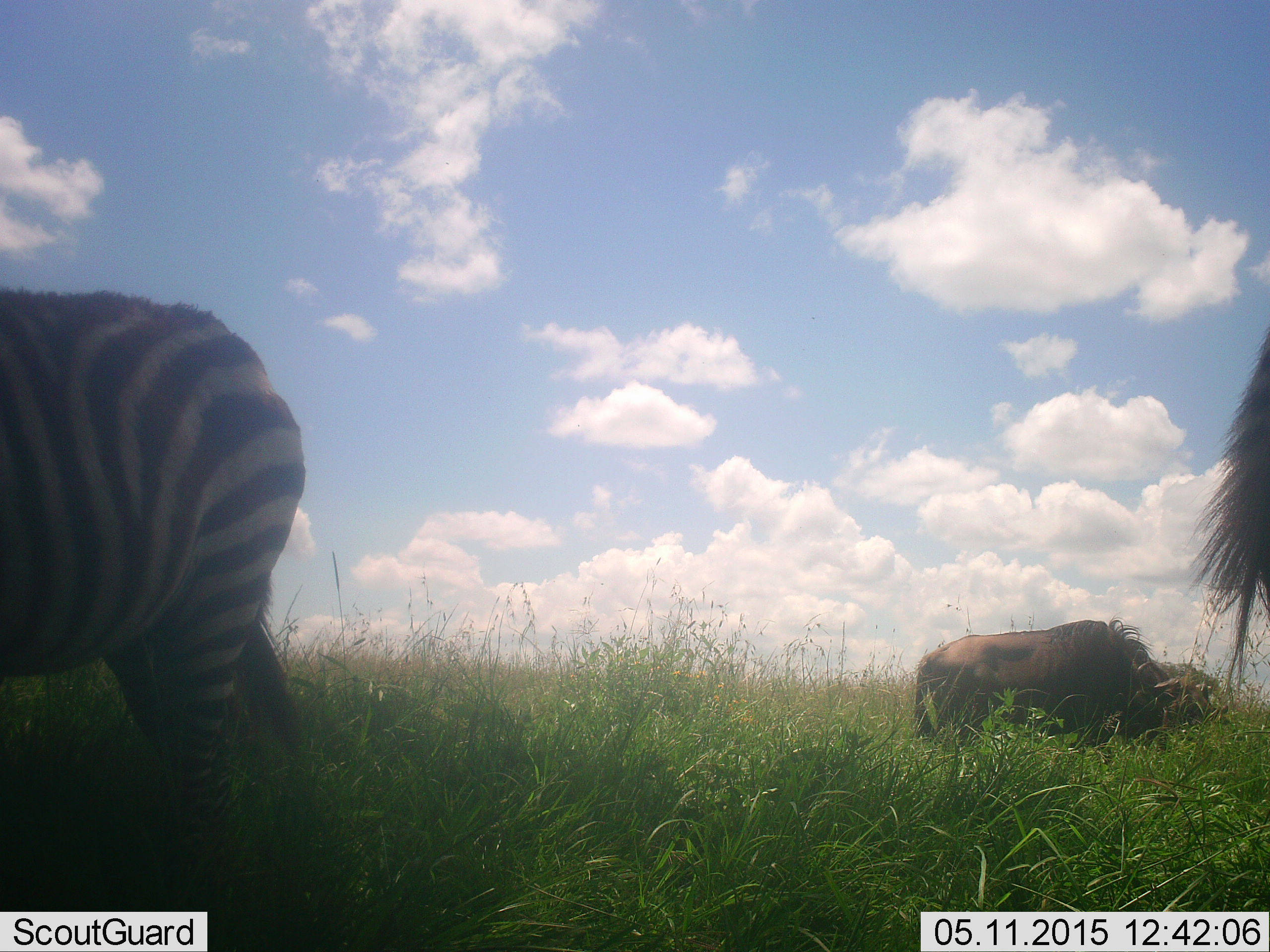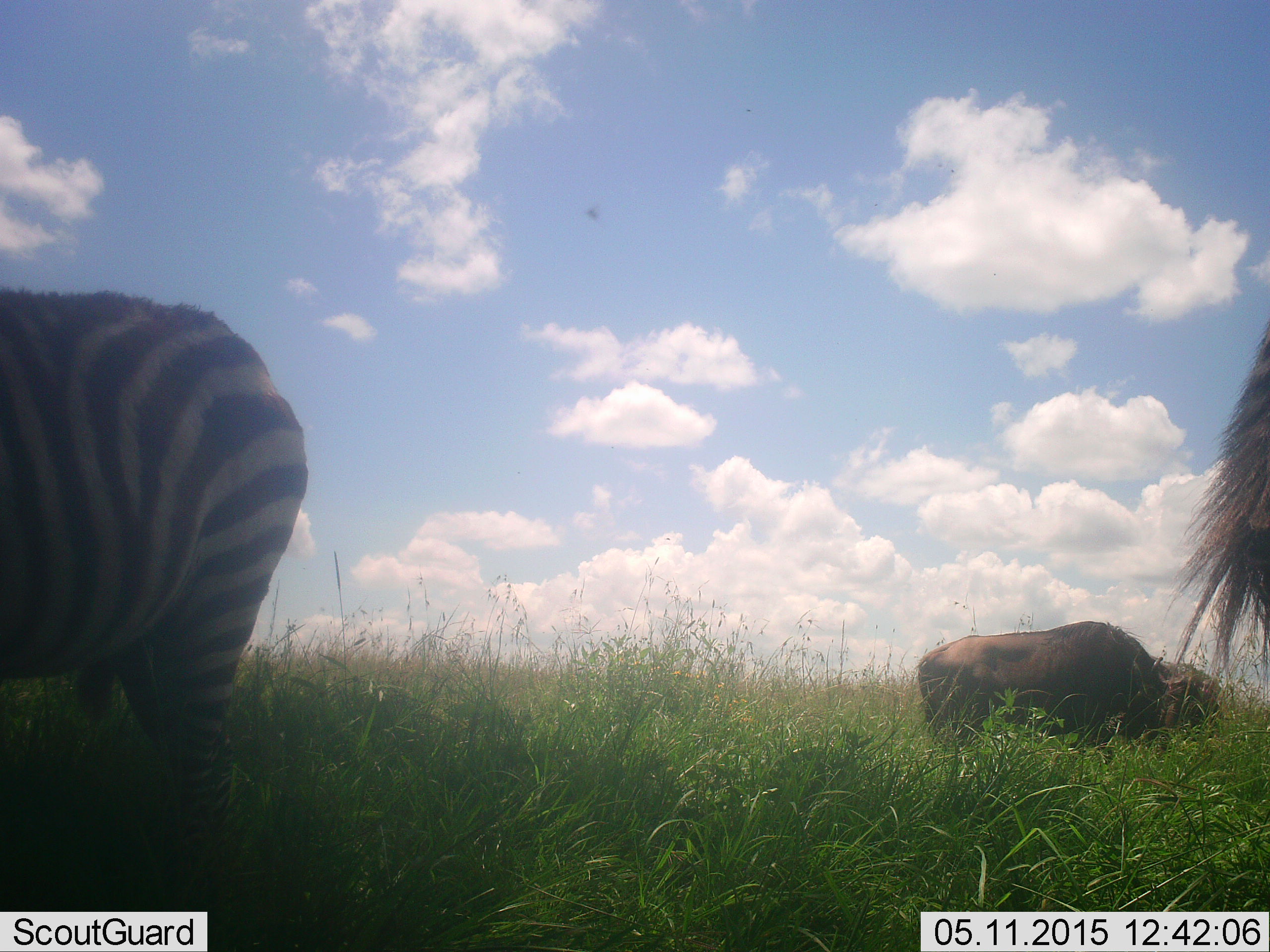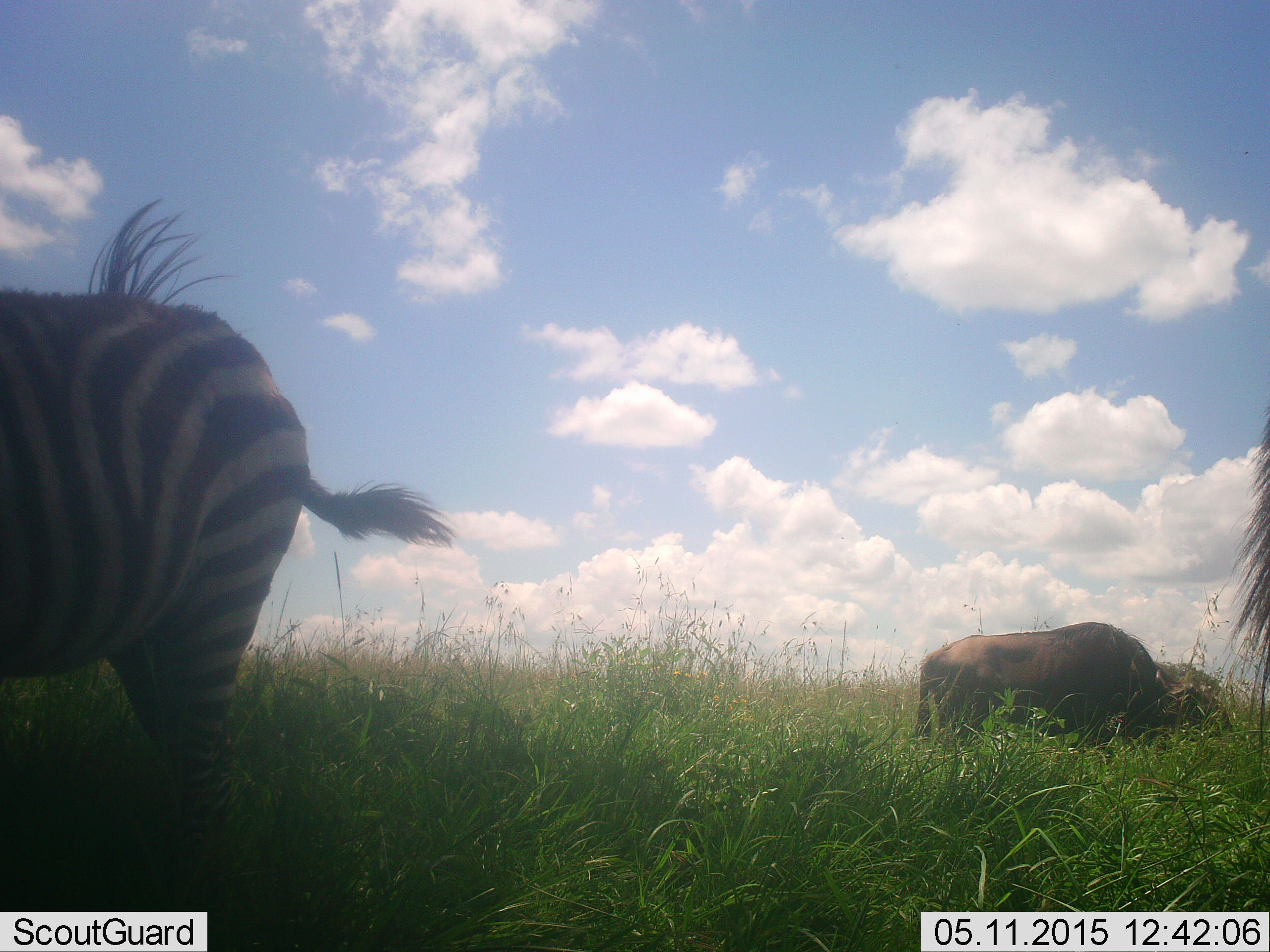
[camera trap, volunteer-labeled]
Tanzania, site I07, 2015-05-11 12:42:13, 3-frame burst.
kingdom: Animalia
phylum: Chordata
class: Mammalia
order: Artiodactyla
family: Bovidae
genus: Connochaetes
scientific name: Connochaetes taurinus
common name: blue wildebeest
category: wildebeest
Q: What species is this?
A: Wildebeest (blue wildebeest) (Connochaetes taurinus).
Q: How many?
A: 2.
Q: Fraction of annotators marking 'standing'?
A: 60%.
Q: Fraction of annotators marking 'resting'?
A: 0%.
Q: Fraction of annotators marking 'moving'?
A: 0%.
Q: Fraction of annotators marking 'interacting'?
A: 0%.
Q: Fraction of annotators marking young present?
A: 0%.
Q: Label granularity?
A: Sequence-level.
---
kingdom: Animalia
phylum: Chordata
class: Mammalia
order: Perissodactyla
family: Equidae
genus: Equus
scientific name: Equus quagga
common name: plains zebra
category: zebra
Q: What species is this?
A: Zebra (plains zebra) (Equus quagga).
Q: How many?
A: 1.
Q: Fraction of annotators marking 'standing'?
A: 82%.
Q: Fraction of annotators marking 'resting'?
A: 0%.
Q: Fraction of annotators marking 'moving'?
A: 0%.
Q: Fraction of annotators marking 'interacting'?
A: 0%.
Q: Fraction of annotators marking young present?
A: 0%.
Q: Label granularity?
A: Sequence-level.